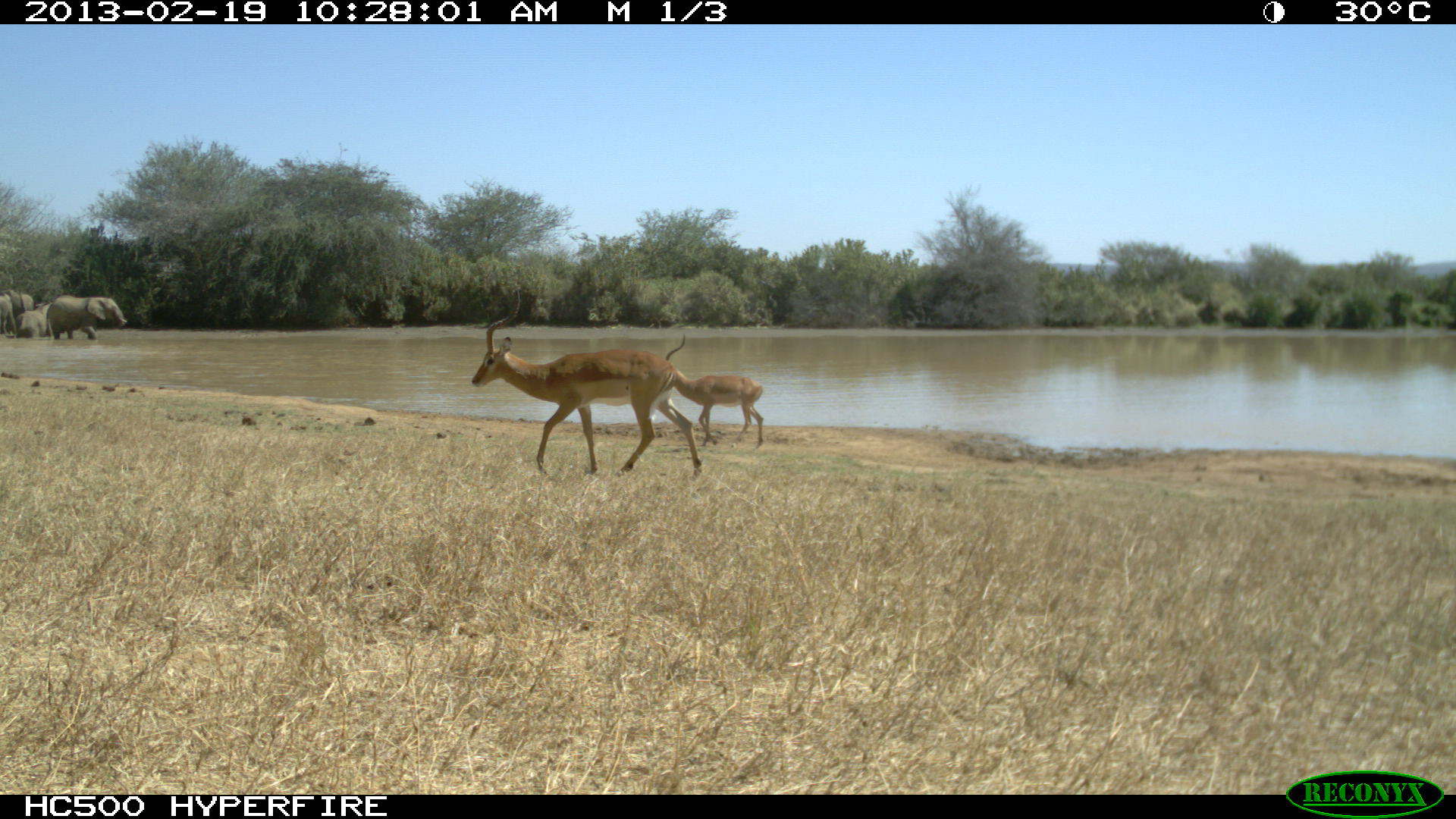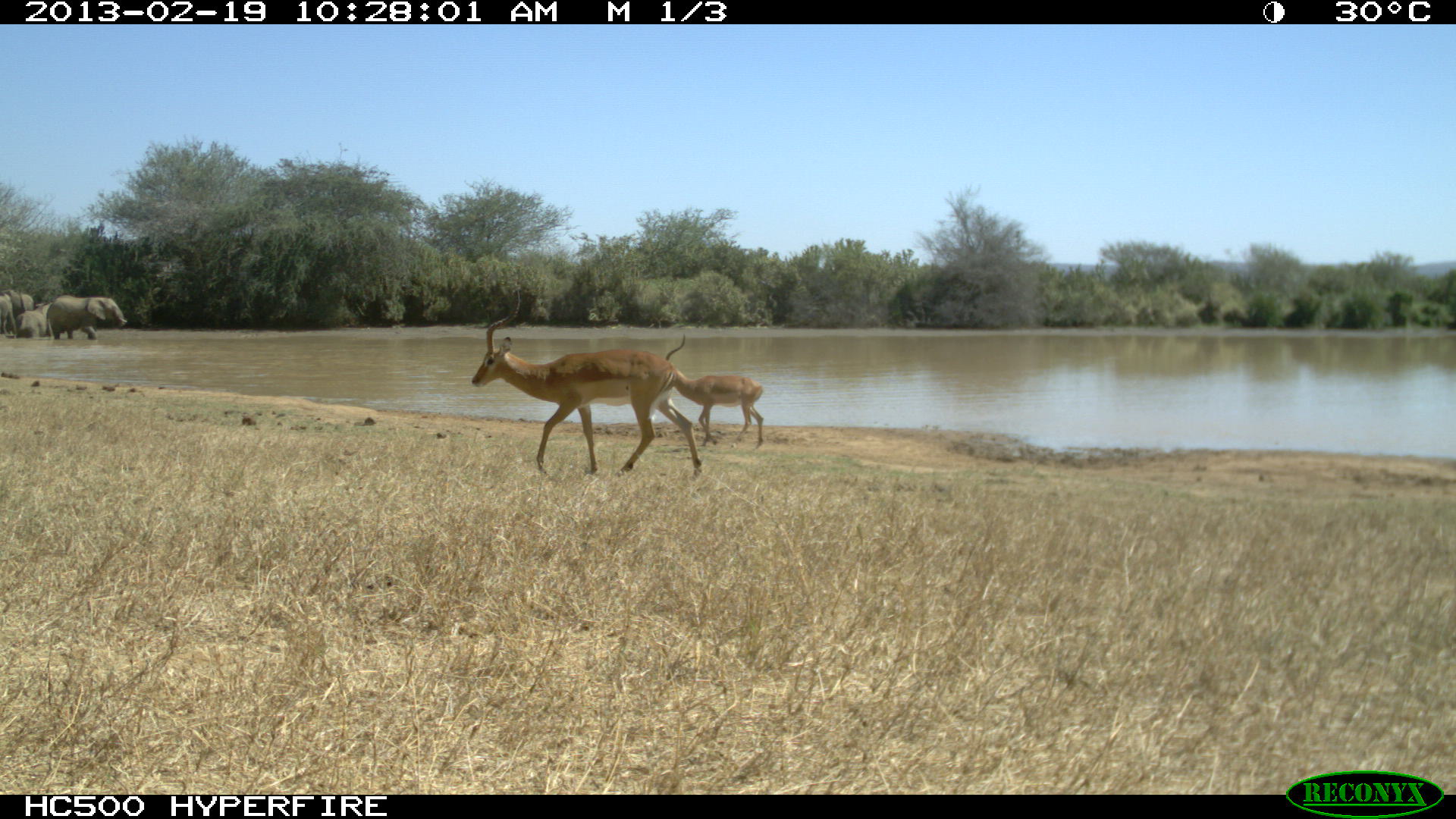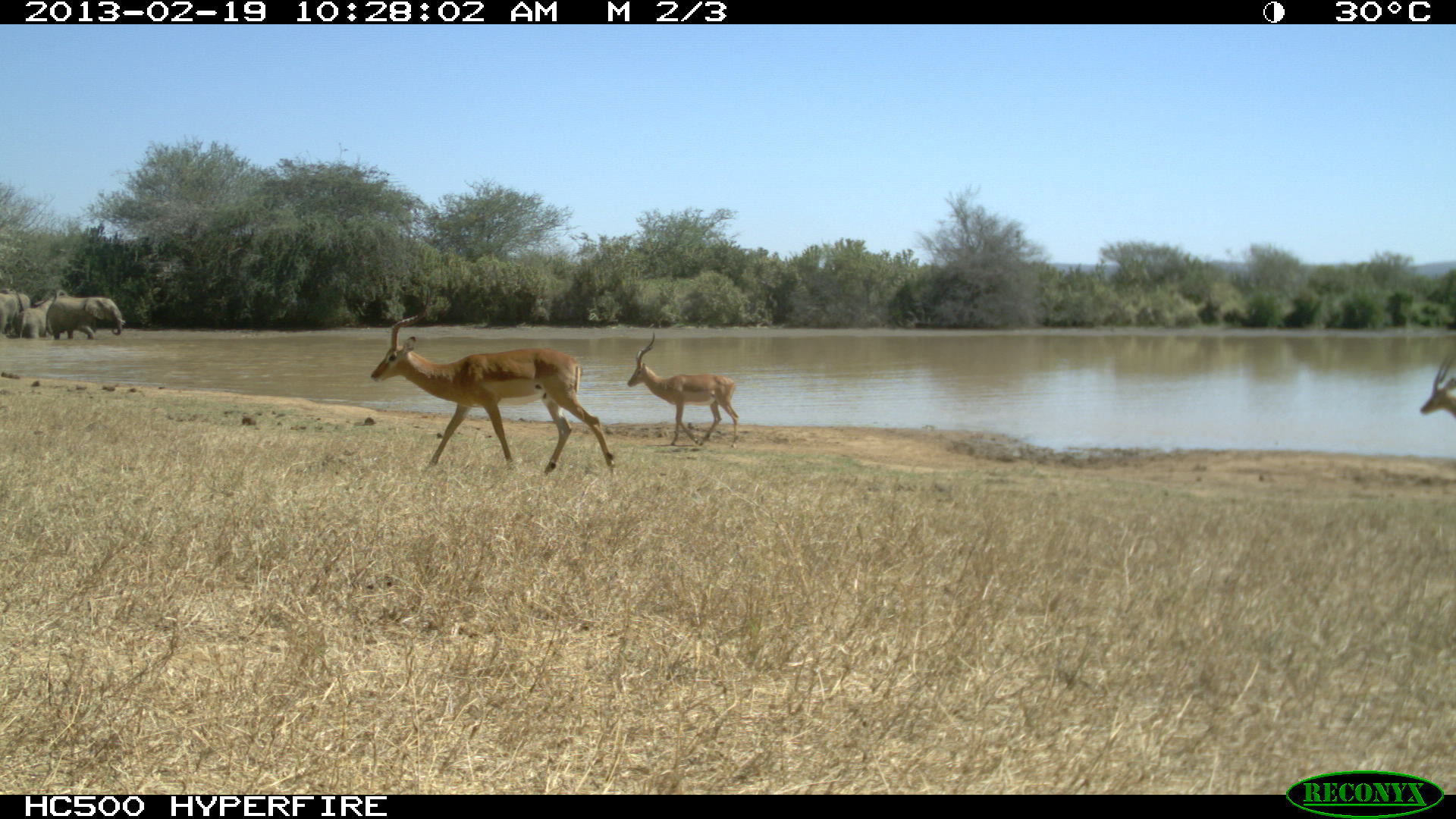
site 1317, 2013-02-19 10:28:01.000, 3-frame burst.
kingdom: Animalia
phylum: Chordata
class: Mammalia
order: Proboscidea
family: Elephantidae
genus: Loxodonta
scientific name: Loxodonta africana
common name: african bush elephant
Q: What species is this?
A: Loxodonta africana (african bush elephant).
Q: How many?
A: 4.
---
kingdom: Animalia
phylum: Chordata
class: Mammalia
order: Artiodactyla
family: Bovidae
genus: Aepyceros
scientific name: Aepyceros melampus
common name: impala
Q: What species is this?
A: Aepyceros melampus (impala).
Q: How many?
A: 2.